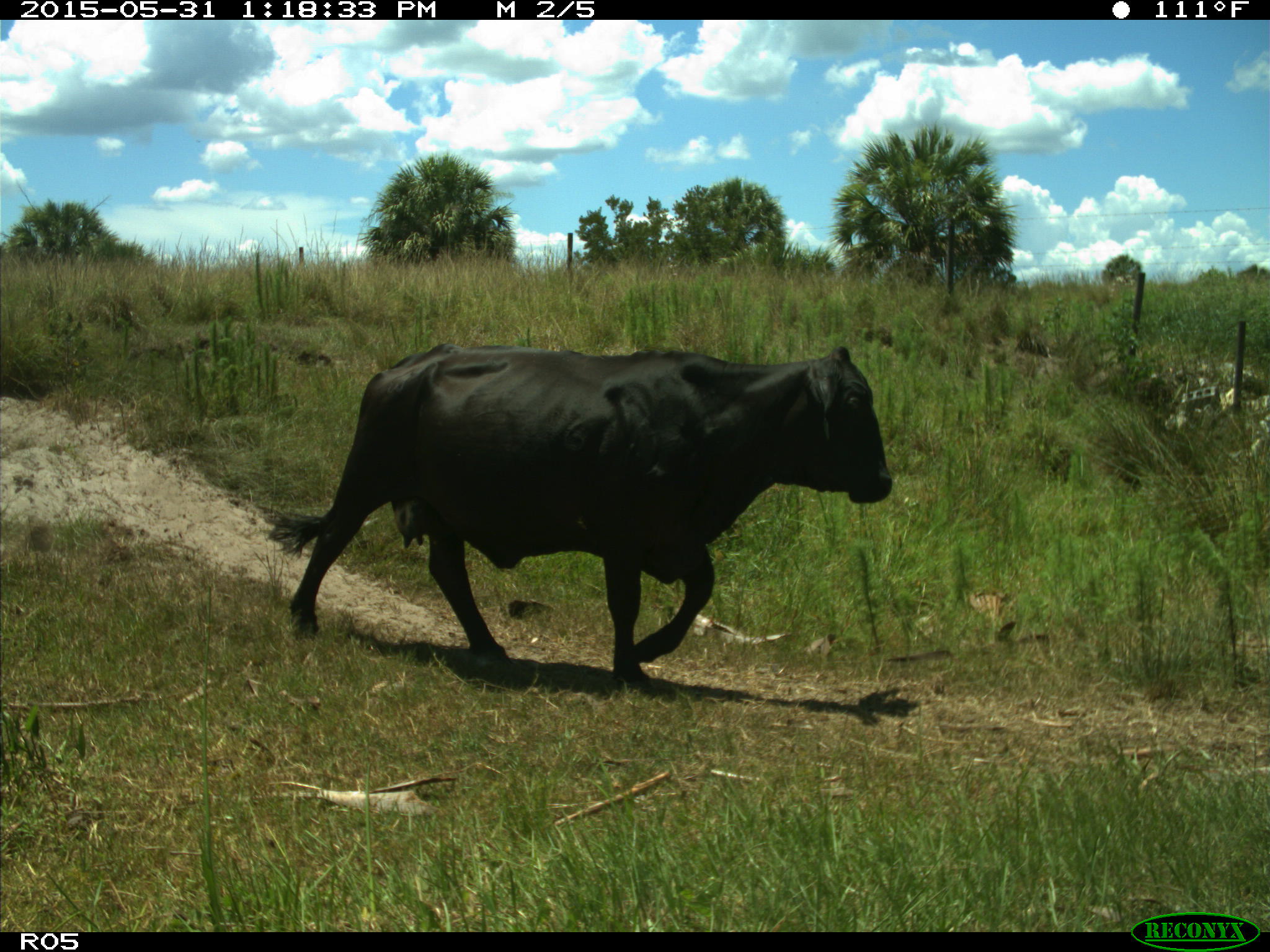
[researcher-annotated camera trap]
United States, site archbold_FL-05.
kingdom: Animalia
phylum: Chordata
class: Mammalia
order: Artiodactyla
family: Bovidae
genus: Bos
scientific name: Bos taurus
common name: domestic cow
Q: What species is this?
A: Bos taurus (domestic cow).